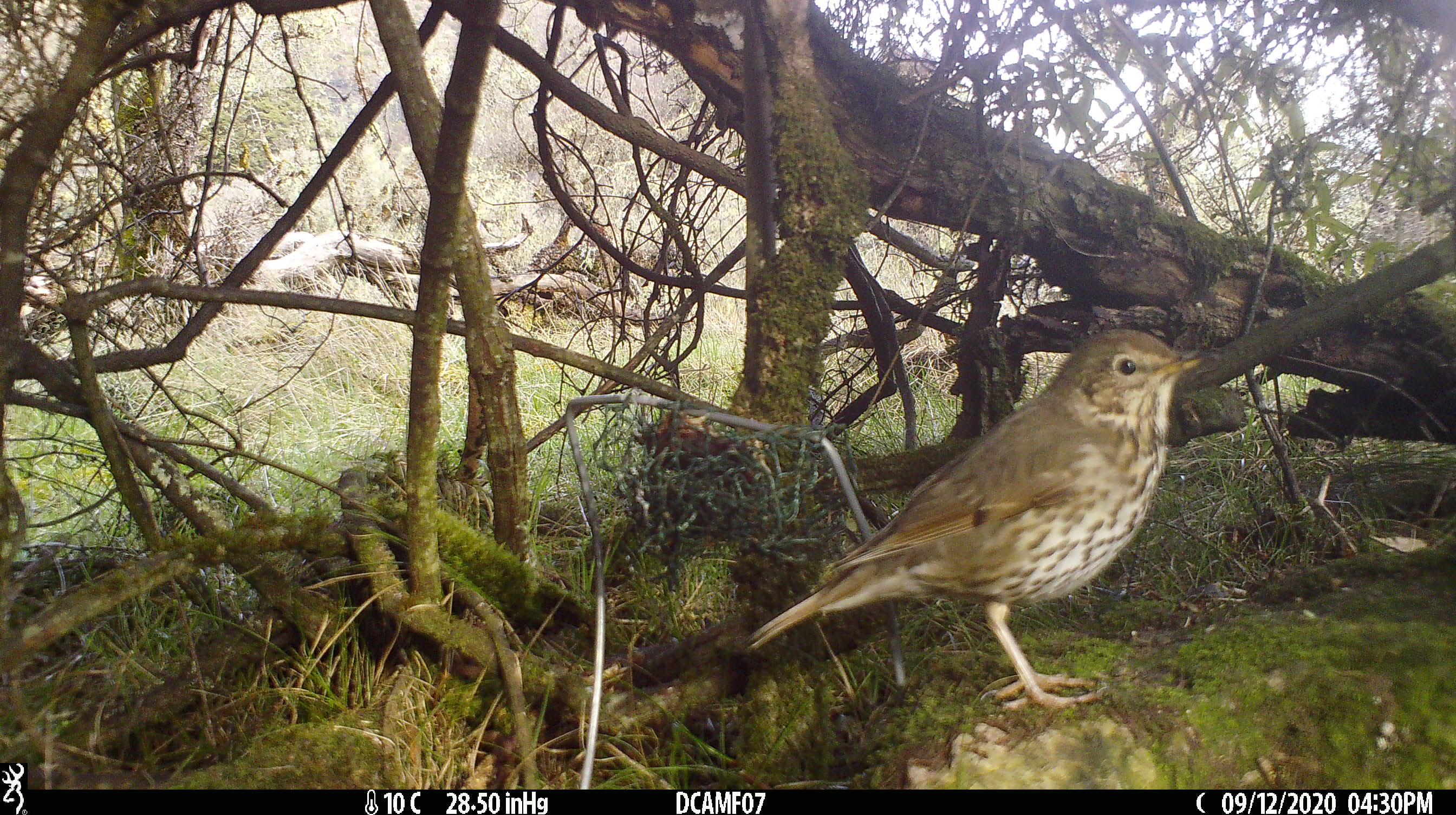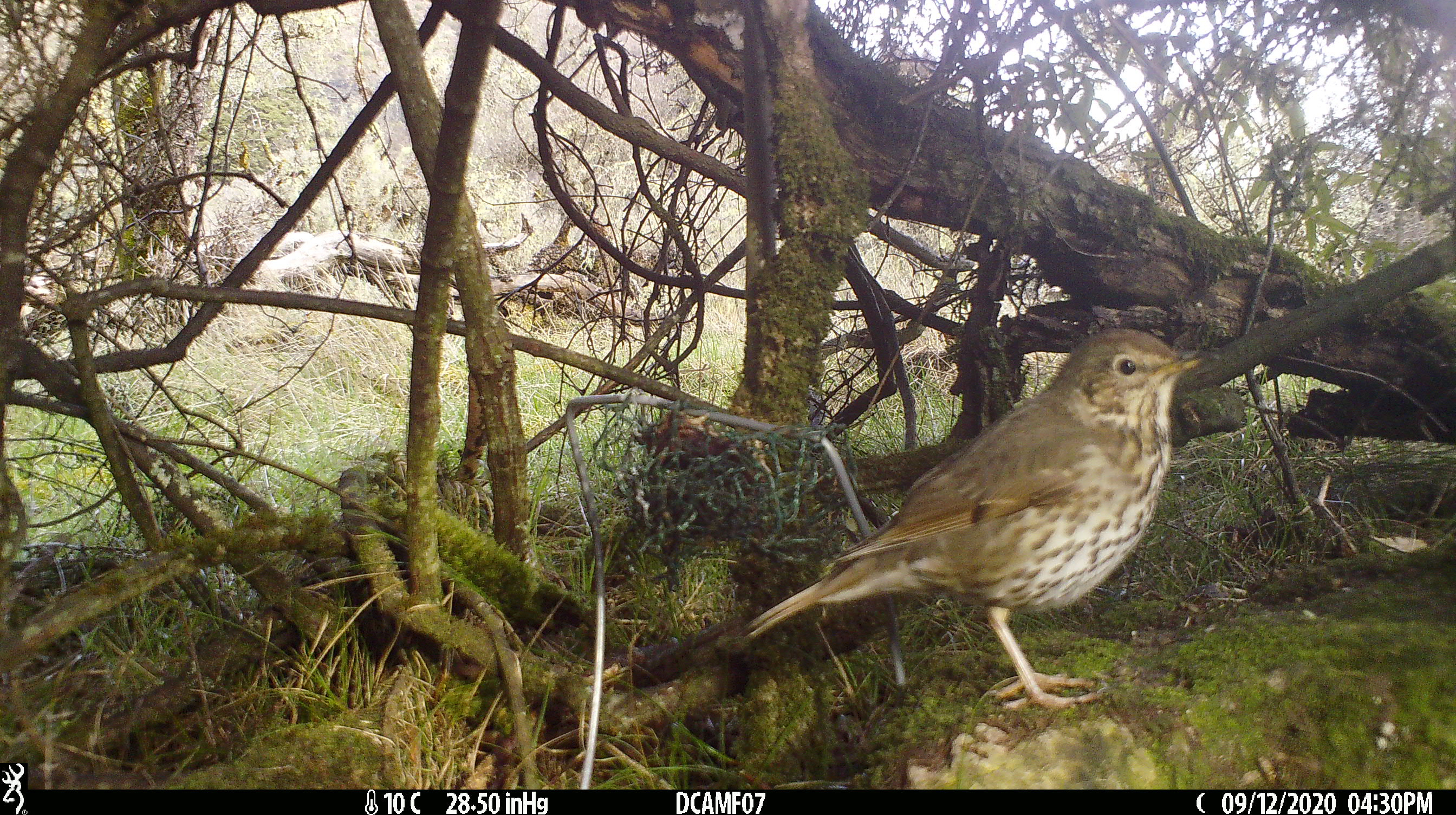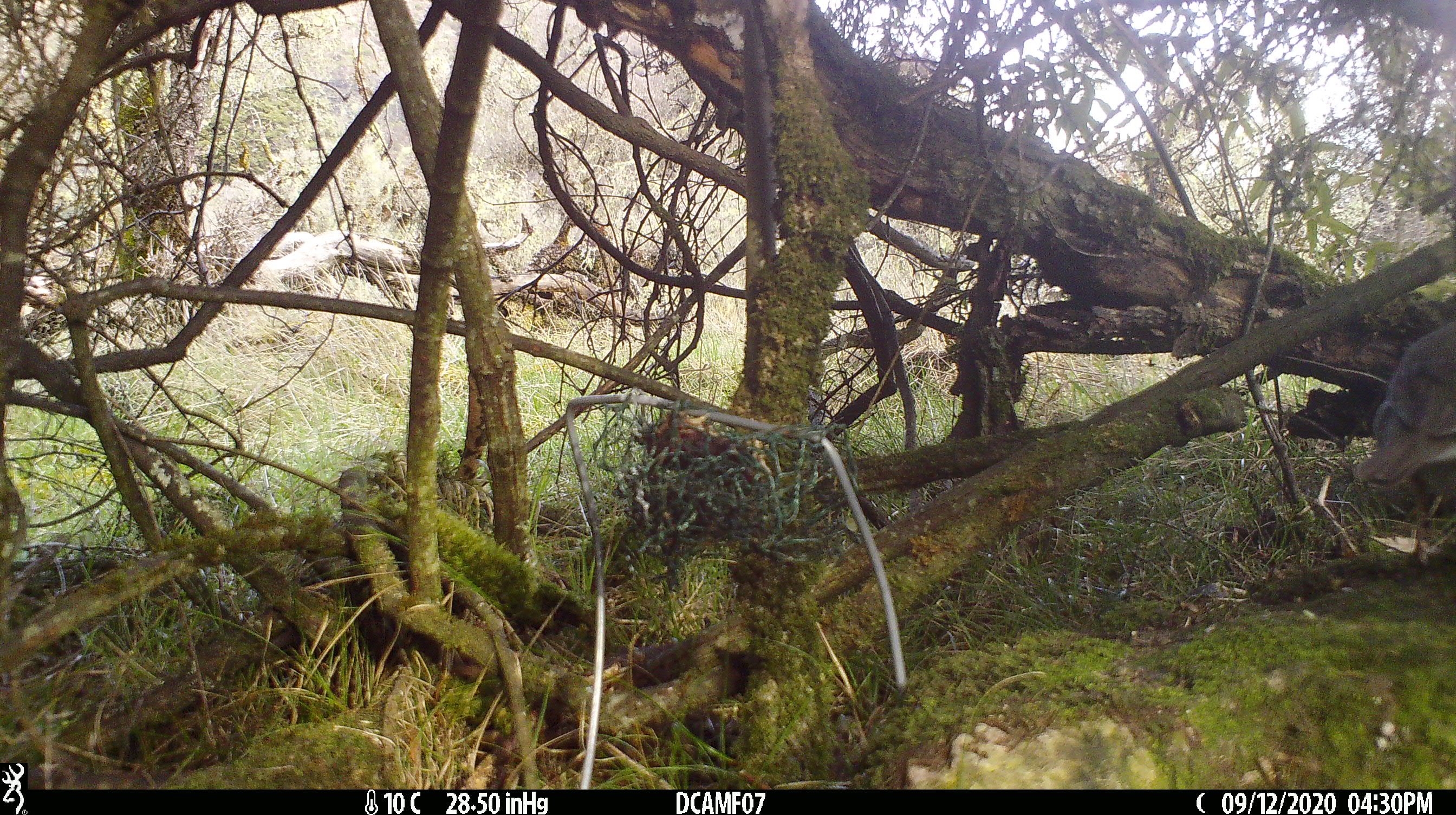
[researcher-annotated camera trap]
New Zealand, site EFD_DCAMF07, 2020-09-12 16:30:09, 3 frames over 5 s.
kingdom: Animalia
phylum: Chordata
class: Aves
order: Passeriformes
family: Turdidae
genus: Turdus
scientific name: Turdus philomelos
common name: song thrush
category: thrush